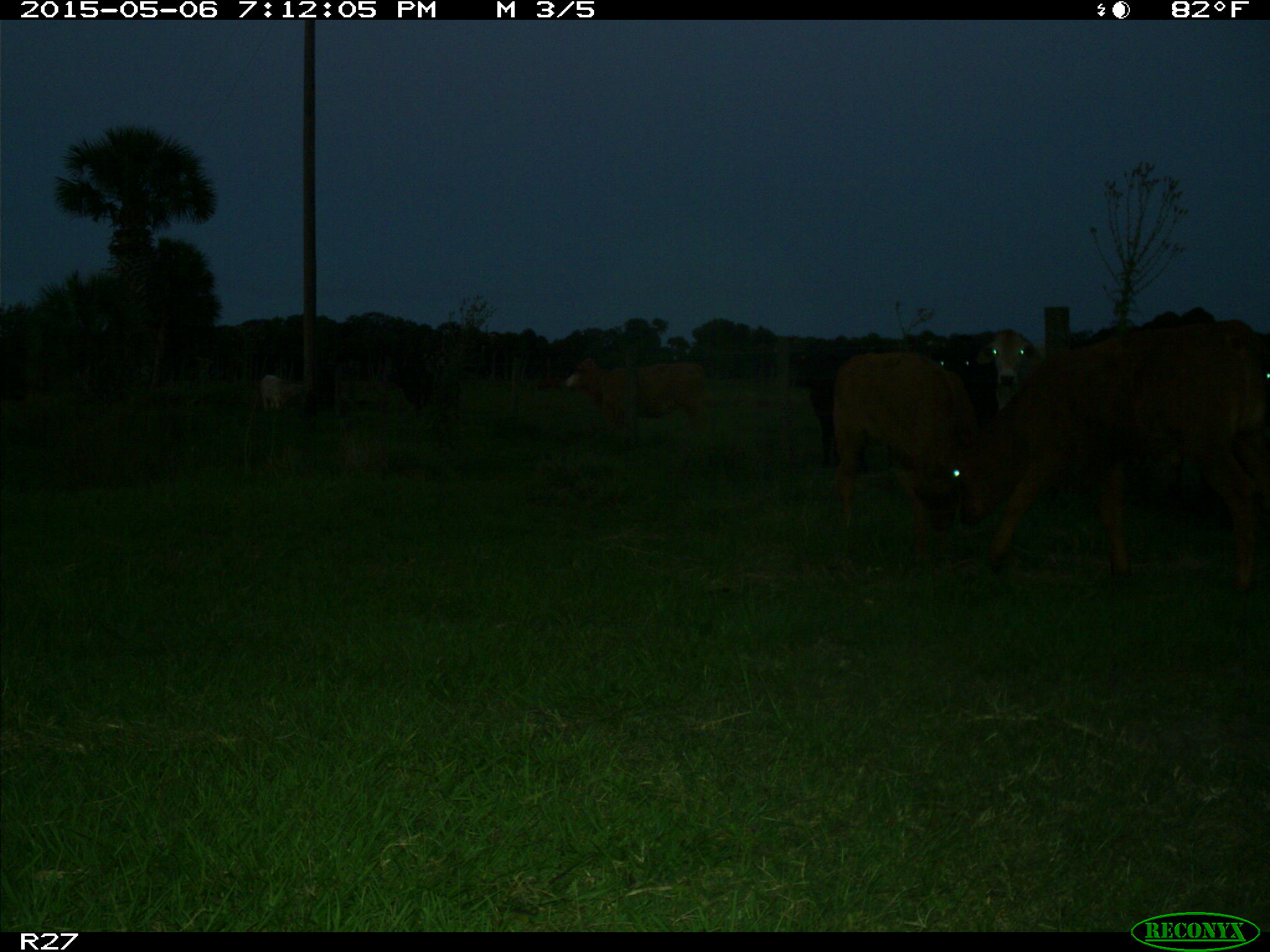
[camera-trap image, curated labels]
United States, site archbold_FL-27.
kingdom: Animalia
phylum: Chordata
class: Mammalia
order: Artiodactyla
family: Bovidae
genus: Bos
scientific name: Bos taurus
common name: domestic cow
Bos taurus (domestic cow).